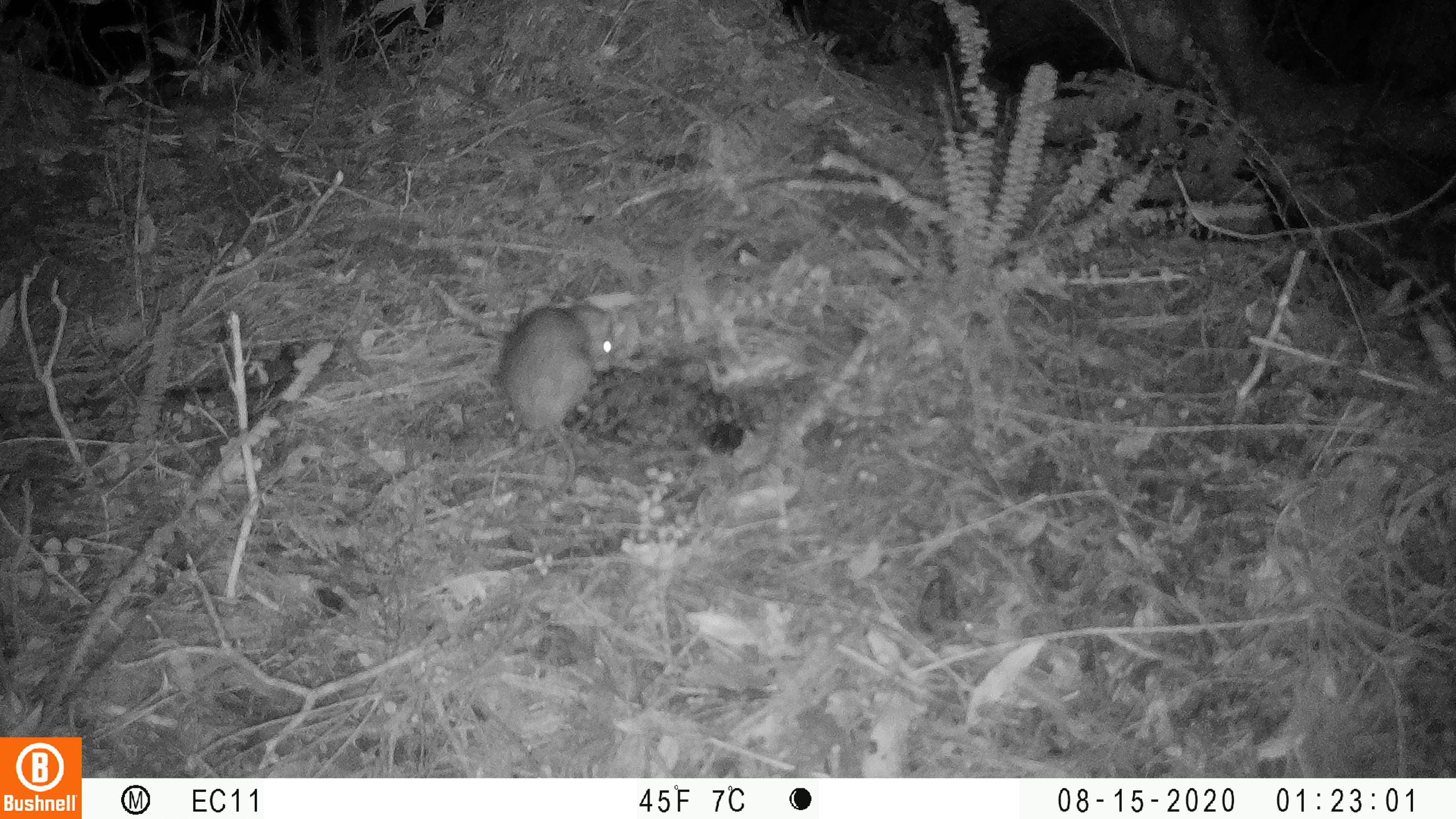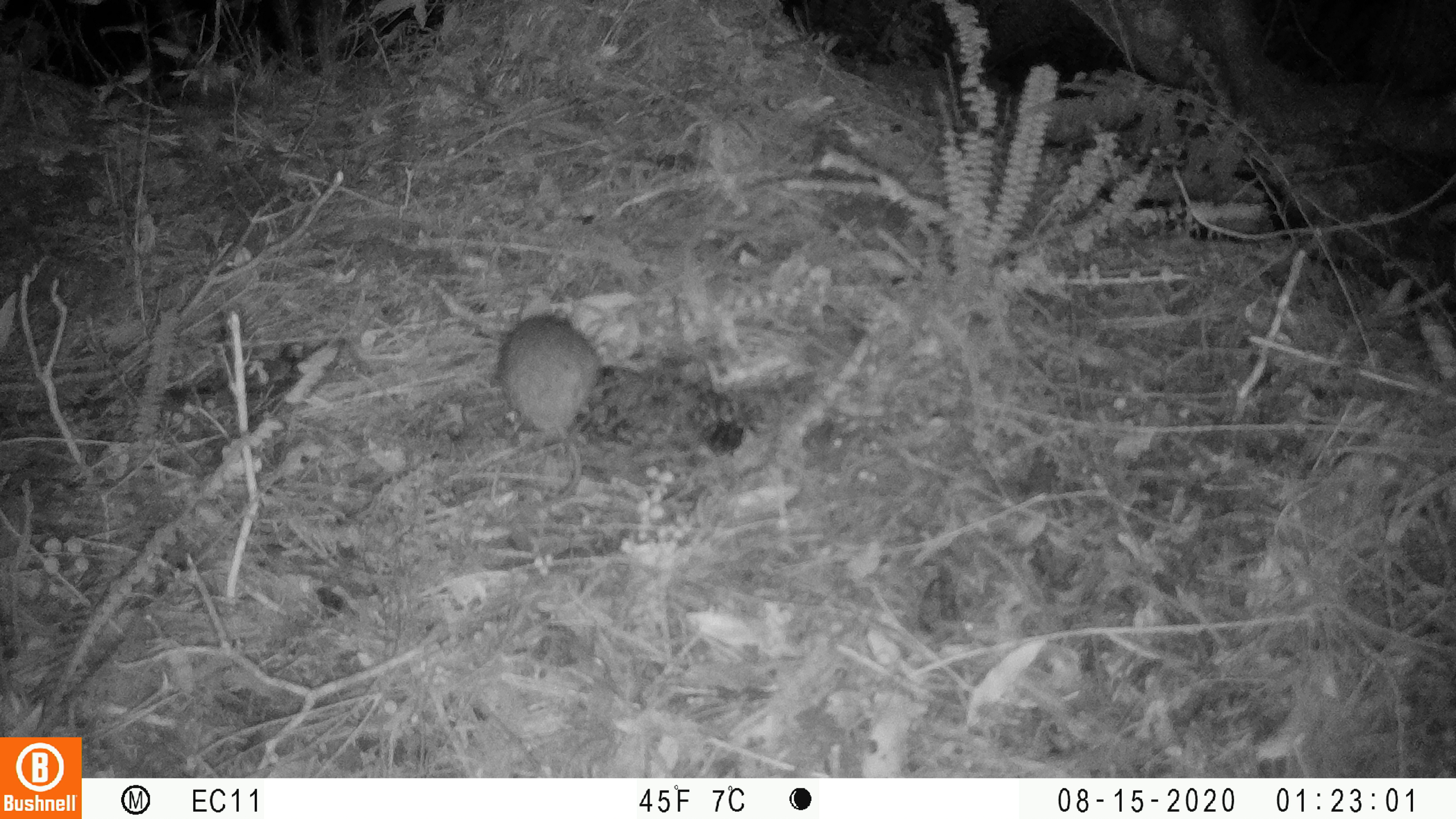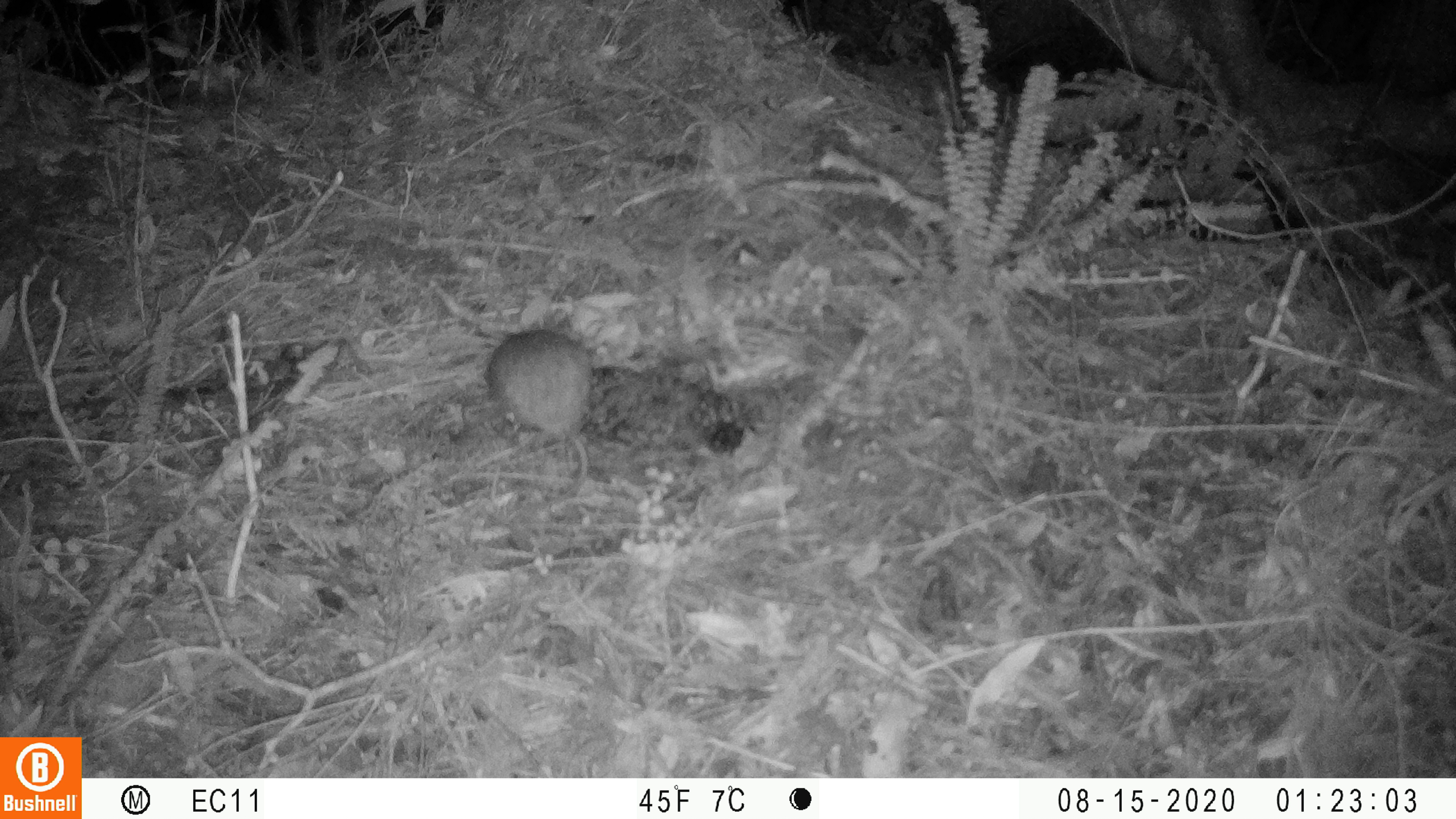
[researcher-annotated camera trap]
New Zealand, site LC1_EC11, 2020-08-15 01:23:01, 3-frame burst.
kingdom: Animalia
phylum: Chordata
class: Mammalia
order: Rodentia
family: Muridae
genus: Rattus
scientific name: Rattus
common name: rat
Rat (Rattus).